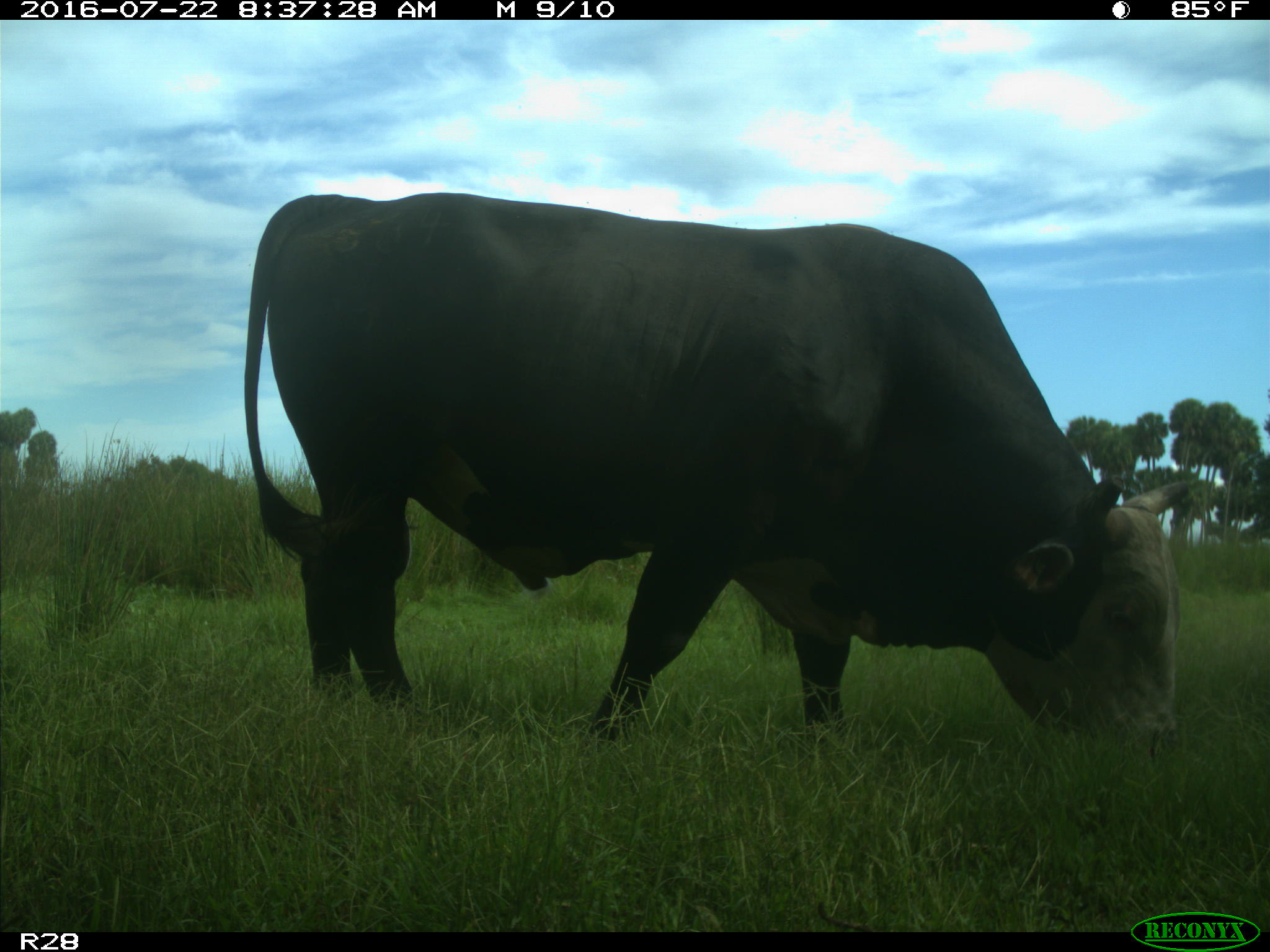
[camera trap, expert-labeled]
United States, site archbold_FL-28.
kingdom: Animalia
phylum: Chordata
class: Mammalia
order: Artiodactyla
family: Bovidae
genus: Bos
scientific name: Bos taurus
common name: domestic cow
Bos taurus (domestic cow).